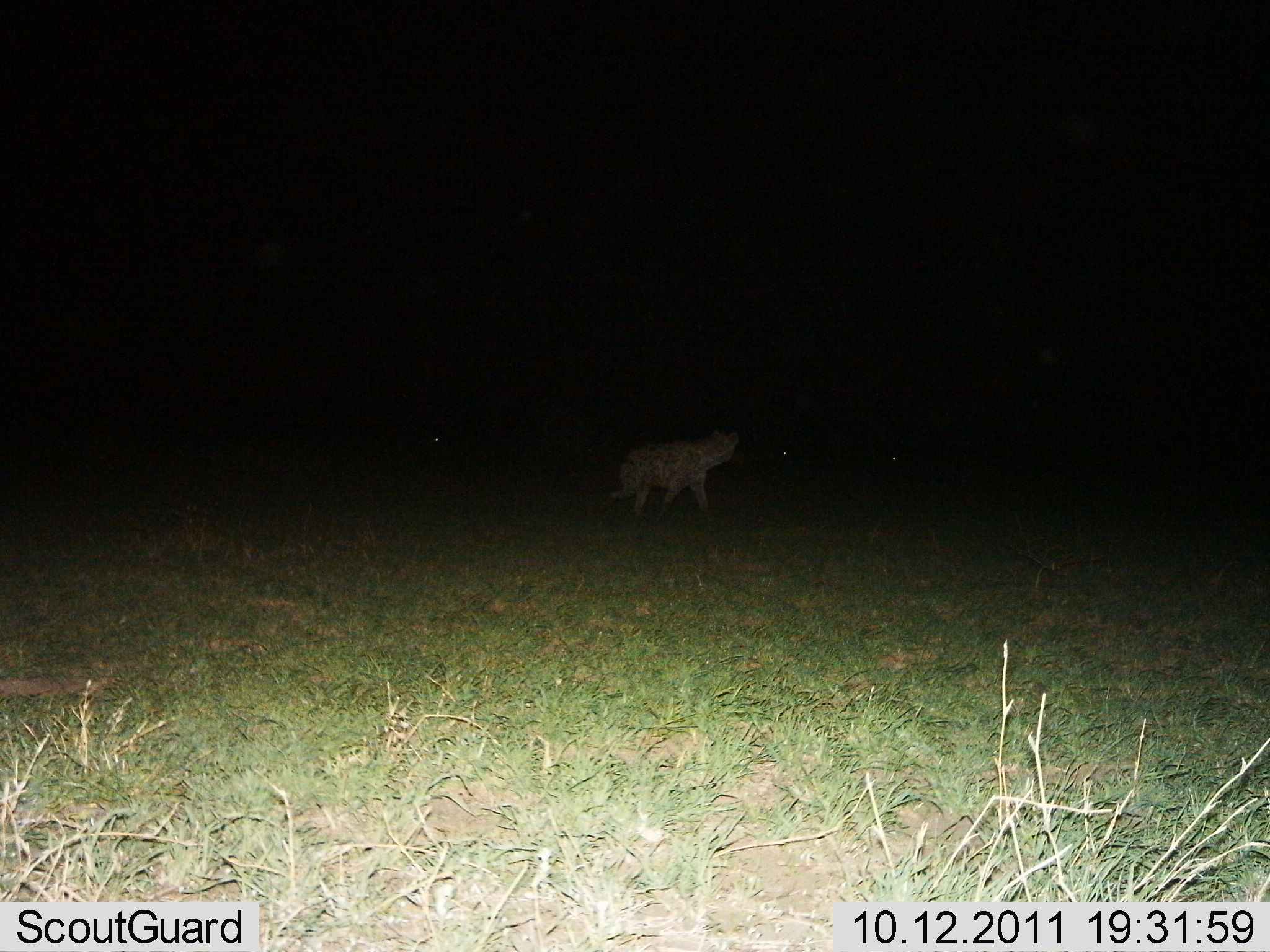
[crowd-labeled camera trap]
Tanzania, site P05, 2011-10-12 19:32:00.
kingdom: Animalia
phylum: Chordata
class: Mammalia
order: Carnivora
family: Hyaenidae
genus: Crocuta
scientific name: Crocuta crocuta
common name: spotted hyena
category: hyenaspotted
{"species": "hyenaspotted (spotted hyena) (Crocuta crocuta)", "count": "1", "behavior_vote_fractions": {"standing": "56%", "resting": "0%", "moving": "50%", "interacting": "0%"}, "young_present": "0%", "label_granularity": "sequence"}